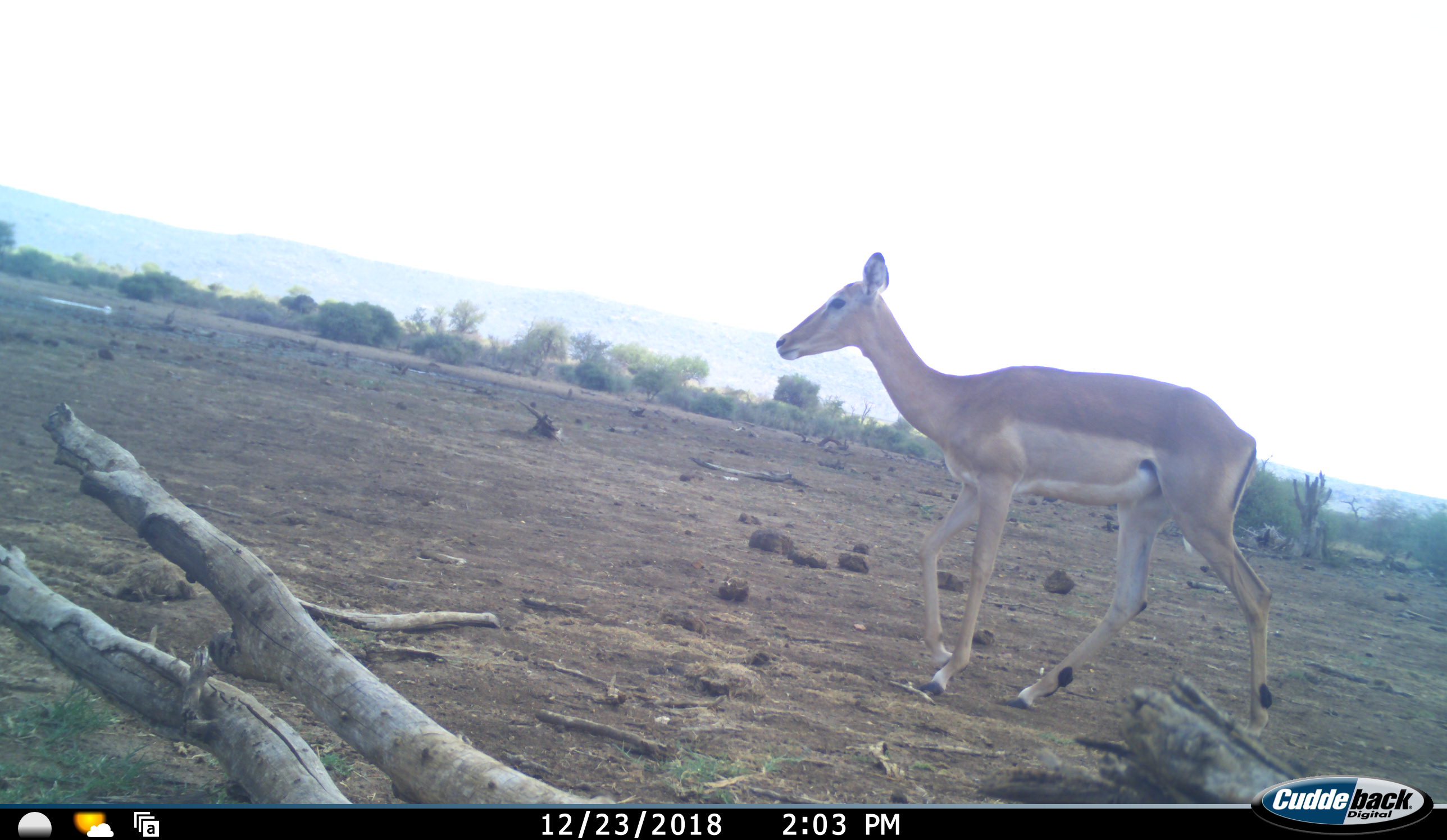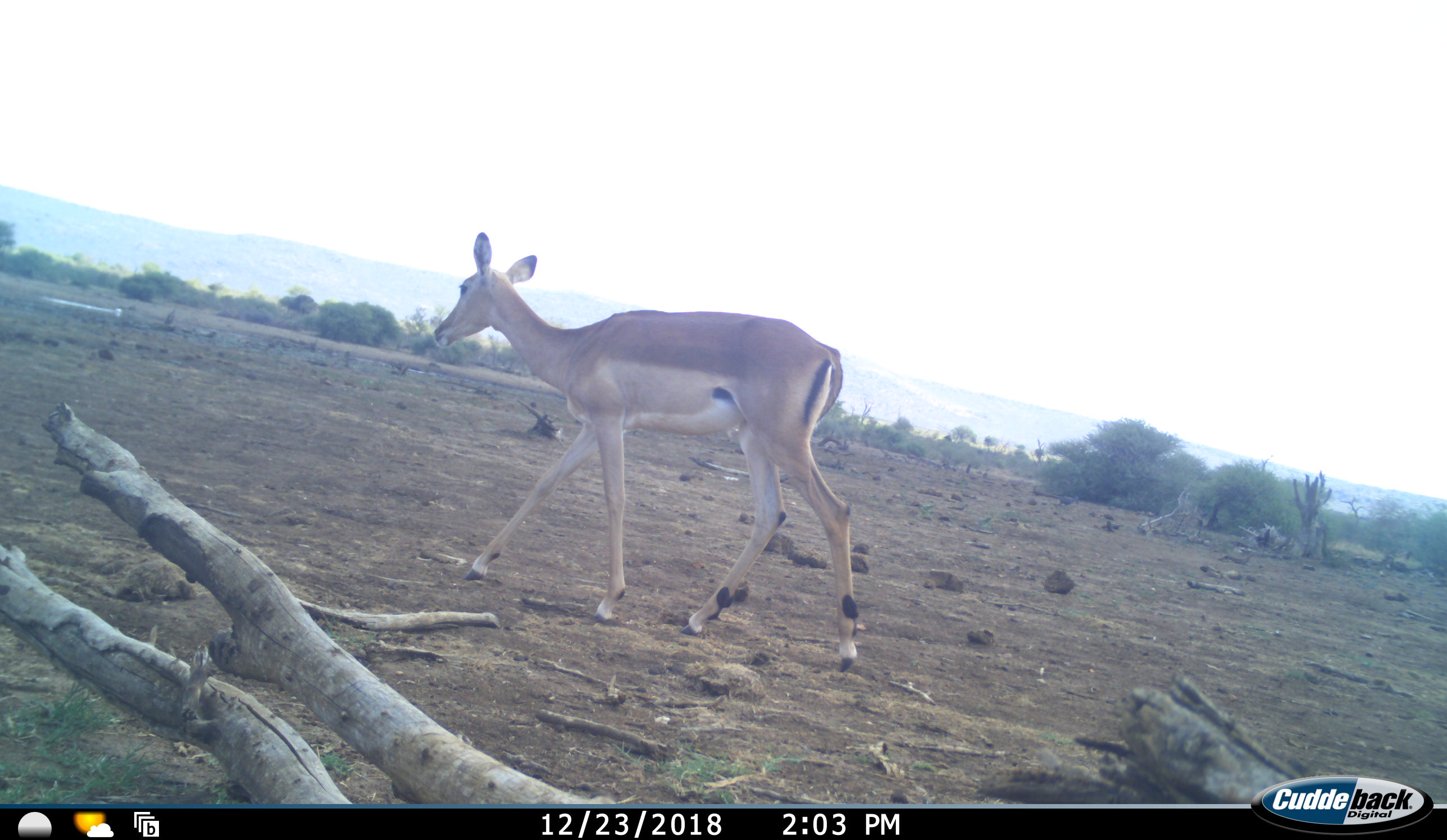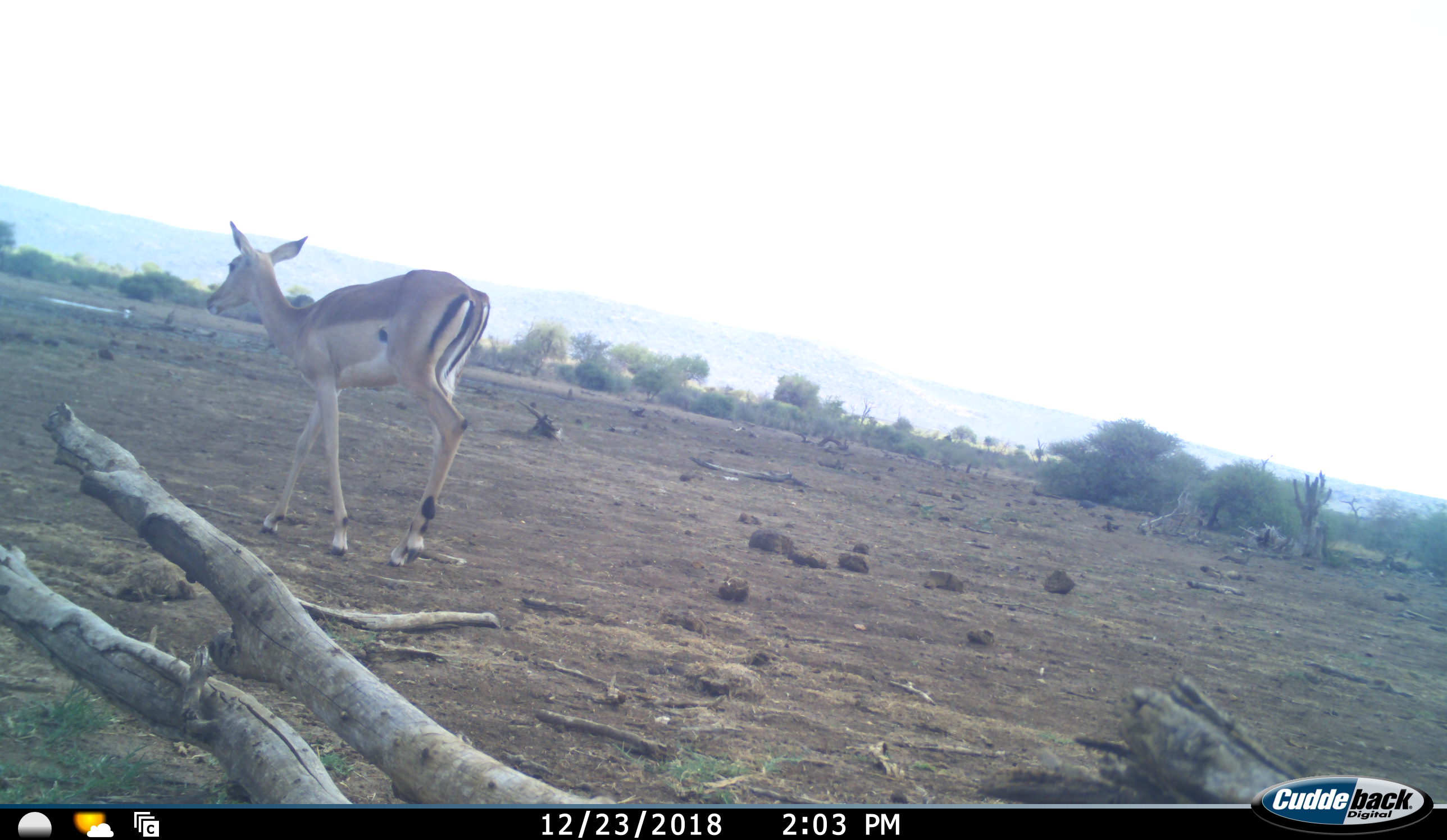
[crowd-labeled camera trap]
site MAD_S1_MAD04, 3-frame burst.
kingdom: Animalia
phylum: Chordata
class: Mammalia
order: Artiodactyla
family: Bovidae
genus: Aepyceros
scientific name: Aepyceros melampus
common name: impala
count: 1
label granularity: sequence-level